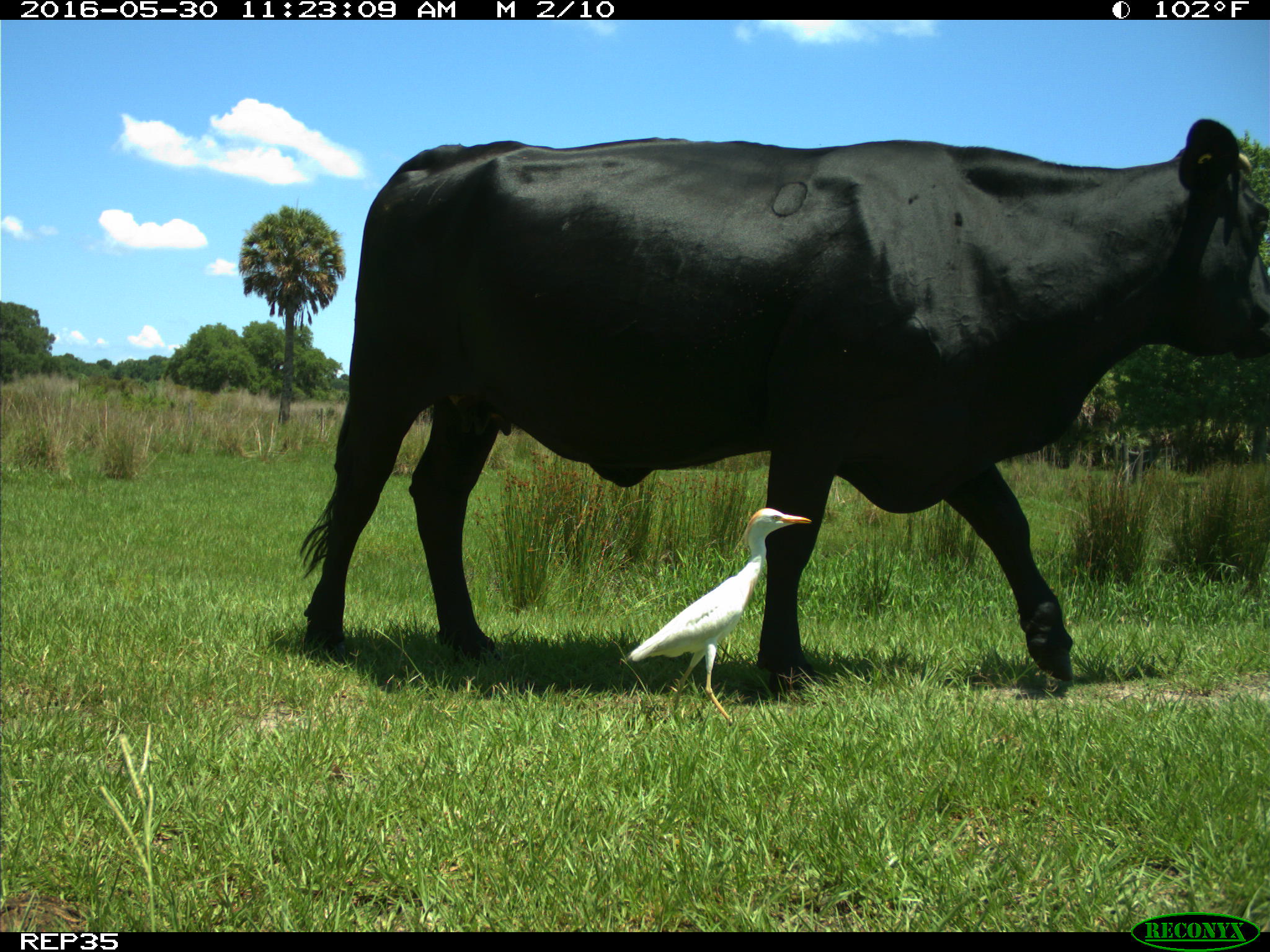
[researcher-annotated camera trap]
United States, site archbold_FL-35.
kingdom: Animalia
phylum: Chordata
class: Mammalia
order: Artiodactyla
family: Bovidae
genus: Bos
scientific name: Bos taurus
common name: domestic cow